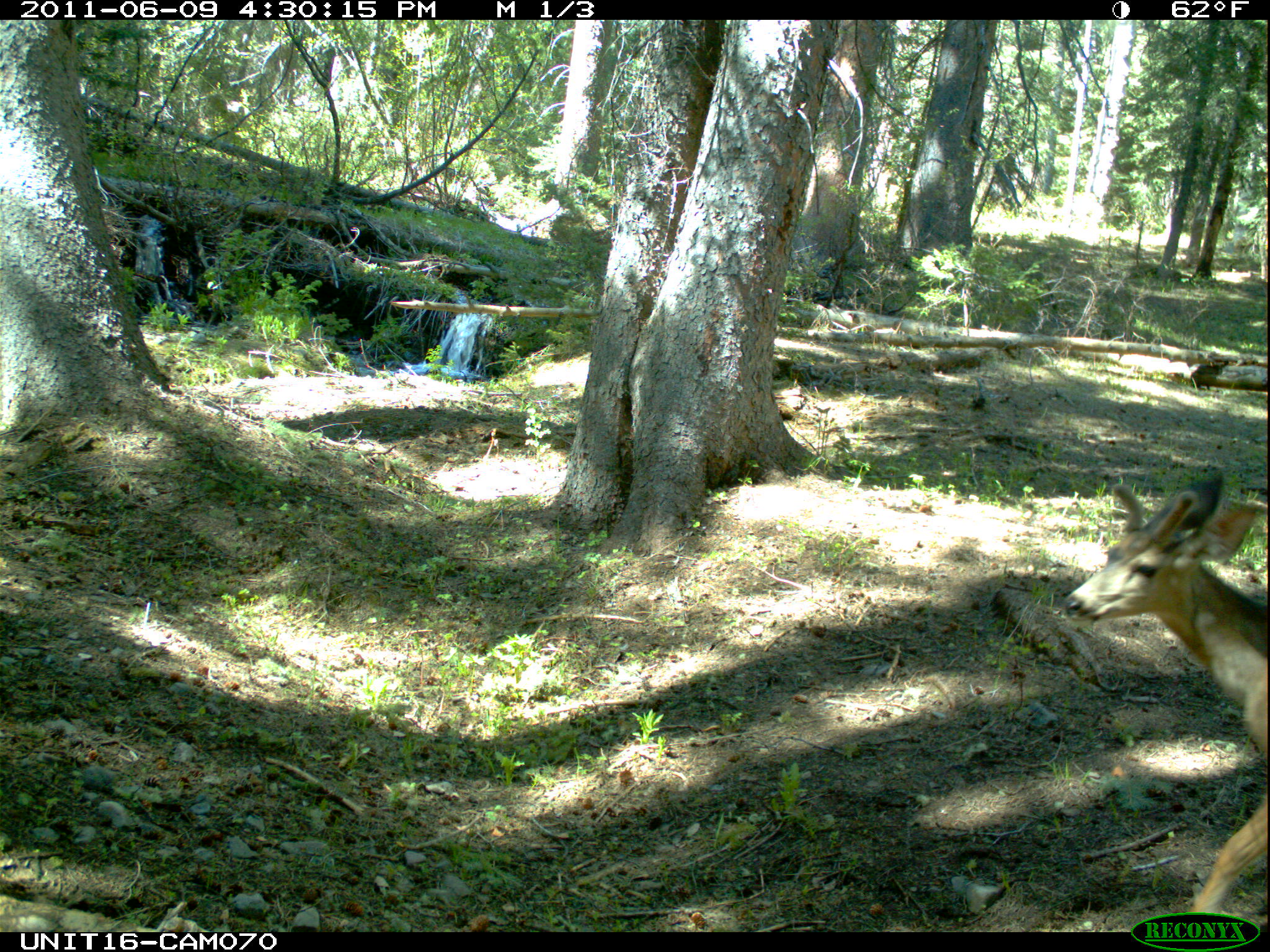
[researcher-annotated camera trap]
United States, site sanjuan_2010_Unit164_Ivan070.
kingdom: Animalia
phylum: Chordata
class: Mammalia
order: Artiodactyla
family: Cervidae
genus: Odocoileus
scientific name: Odocoileus hemionus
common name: mule deer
Odocoileus hemionus (mule deer).